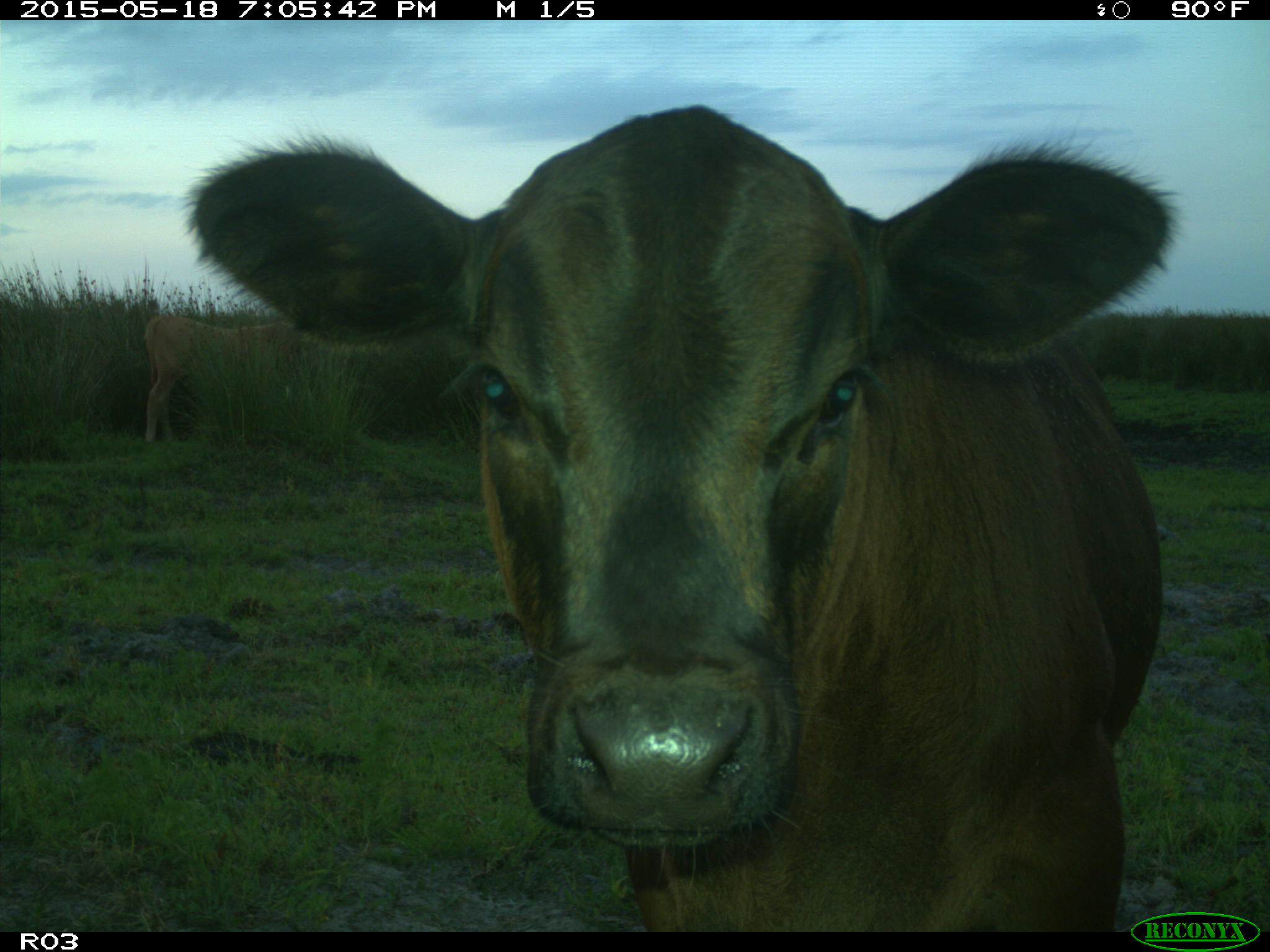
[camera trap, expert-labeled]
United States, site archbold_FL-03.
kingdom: Animalia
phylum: Chordata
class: Mammalia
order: Artiodactyla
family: Bovidae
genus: Bos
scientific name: Bos taurus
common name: domestic cow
Bos taurus (domestic cow).